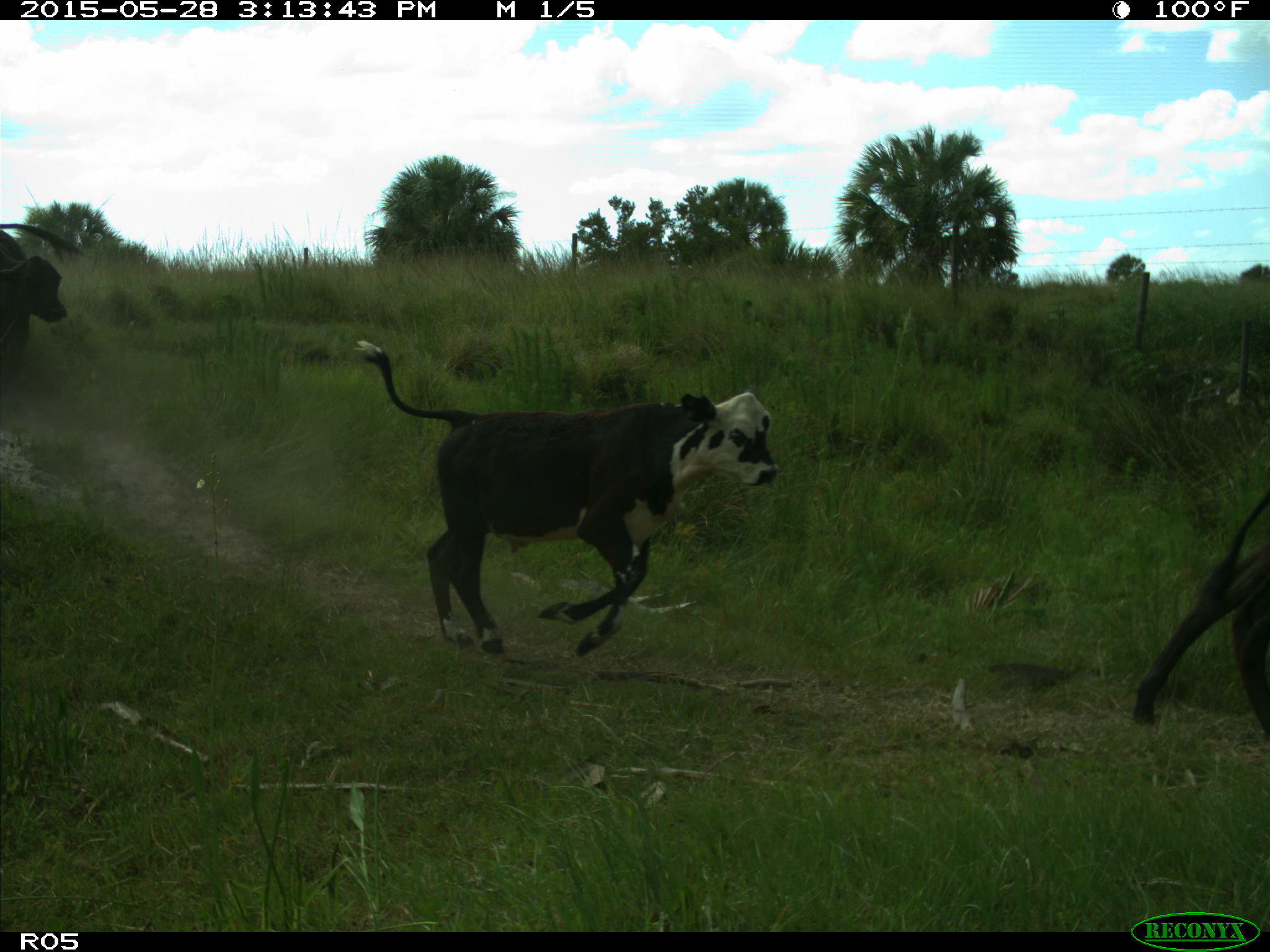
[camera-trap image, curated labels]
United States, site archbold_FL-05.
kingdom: Animalia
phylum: Chordata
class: Mammalia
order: Artiodactyla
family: Bovidae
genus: Bos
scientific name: Bos taurus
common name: domestic cow